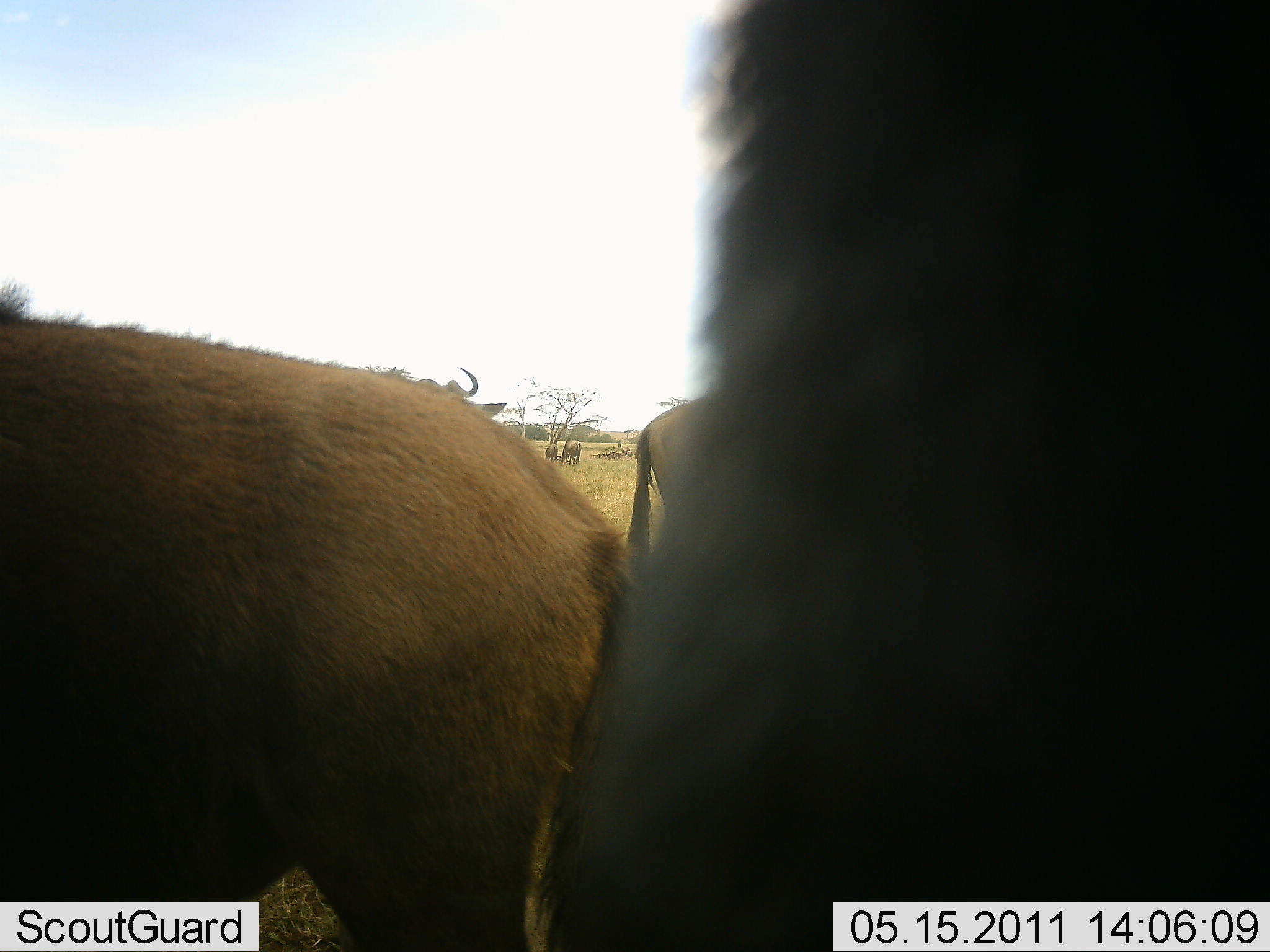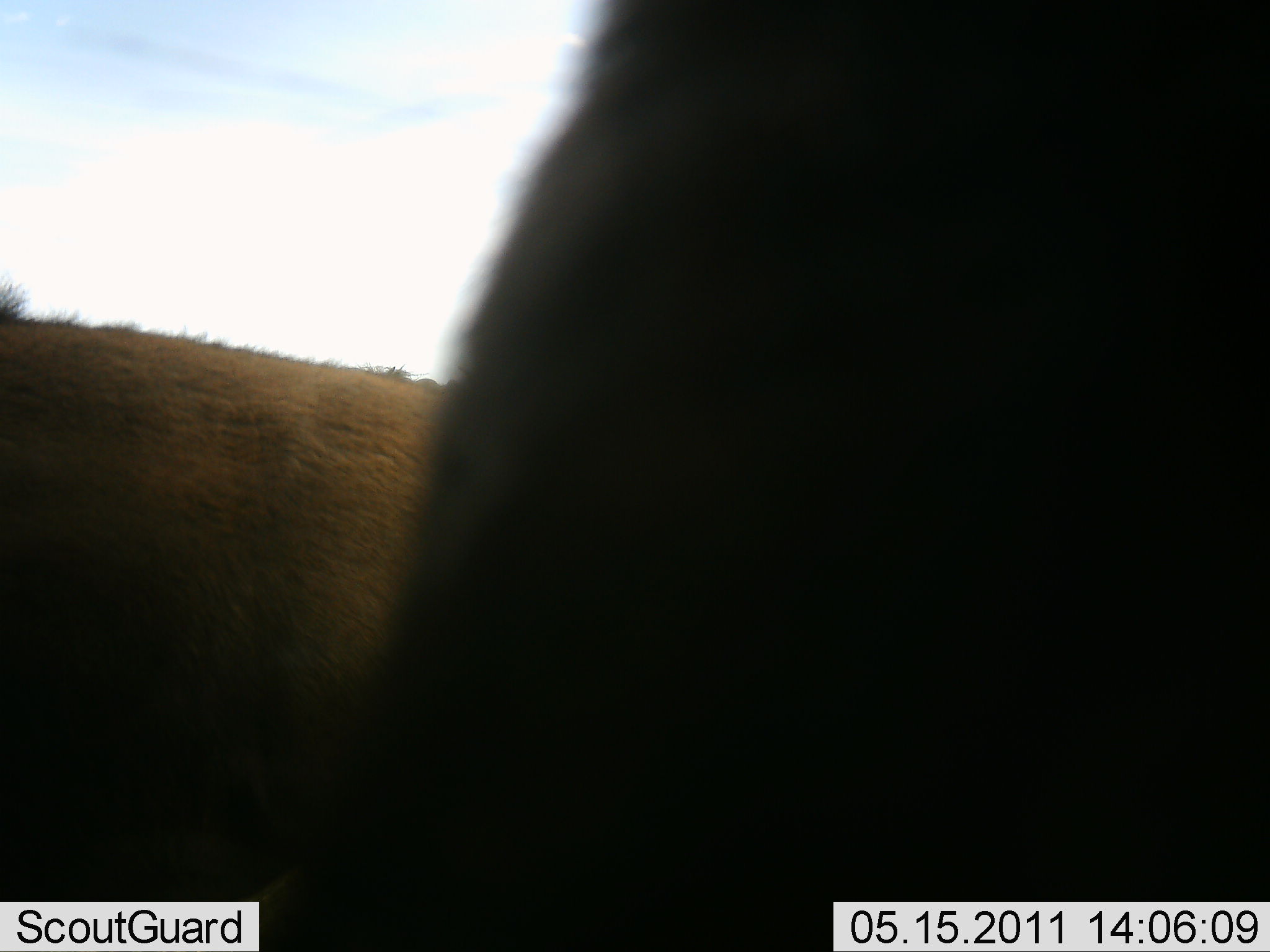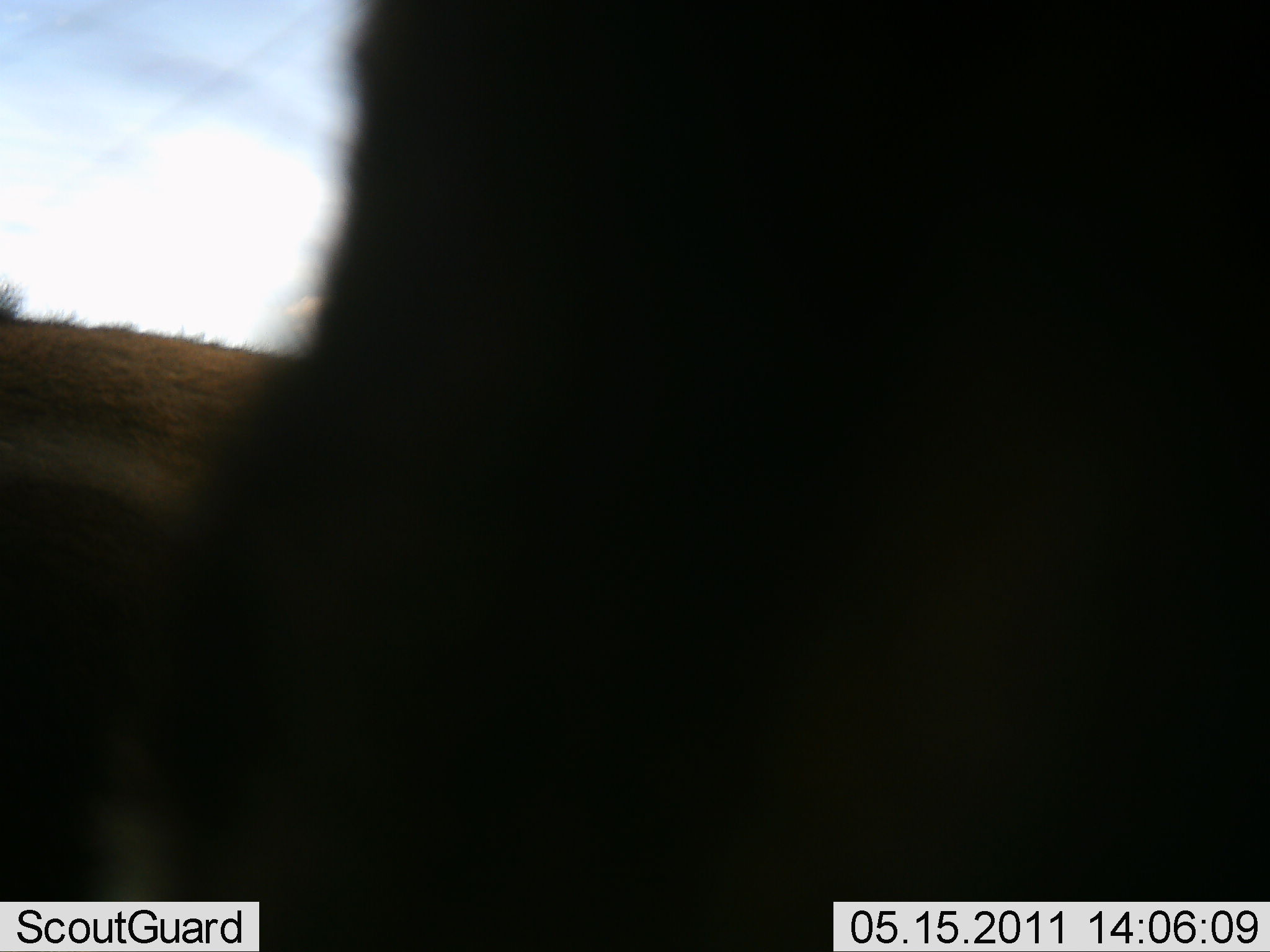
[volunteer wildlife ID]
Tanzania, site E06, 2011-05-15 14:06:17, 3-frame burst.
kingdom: Animalia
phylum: Chordata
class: Mammalia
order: Artiodactyla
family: Bovidae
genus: Connochaetes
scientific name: Connochaetes taurinus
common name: blue wildebeest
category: wildebeest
Wildebeest (blue wildebeest) (Connochaetes taurinus), count 6. Behavior (volunteer vote fractions): standing 90%, resting 0%, moving 50%, interacting 0%. Young present (vote fraction): 0%. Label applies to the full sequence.